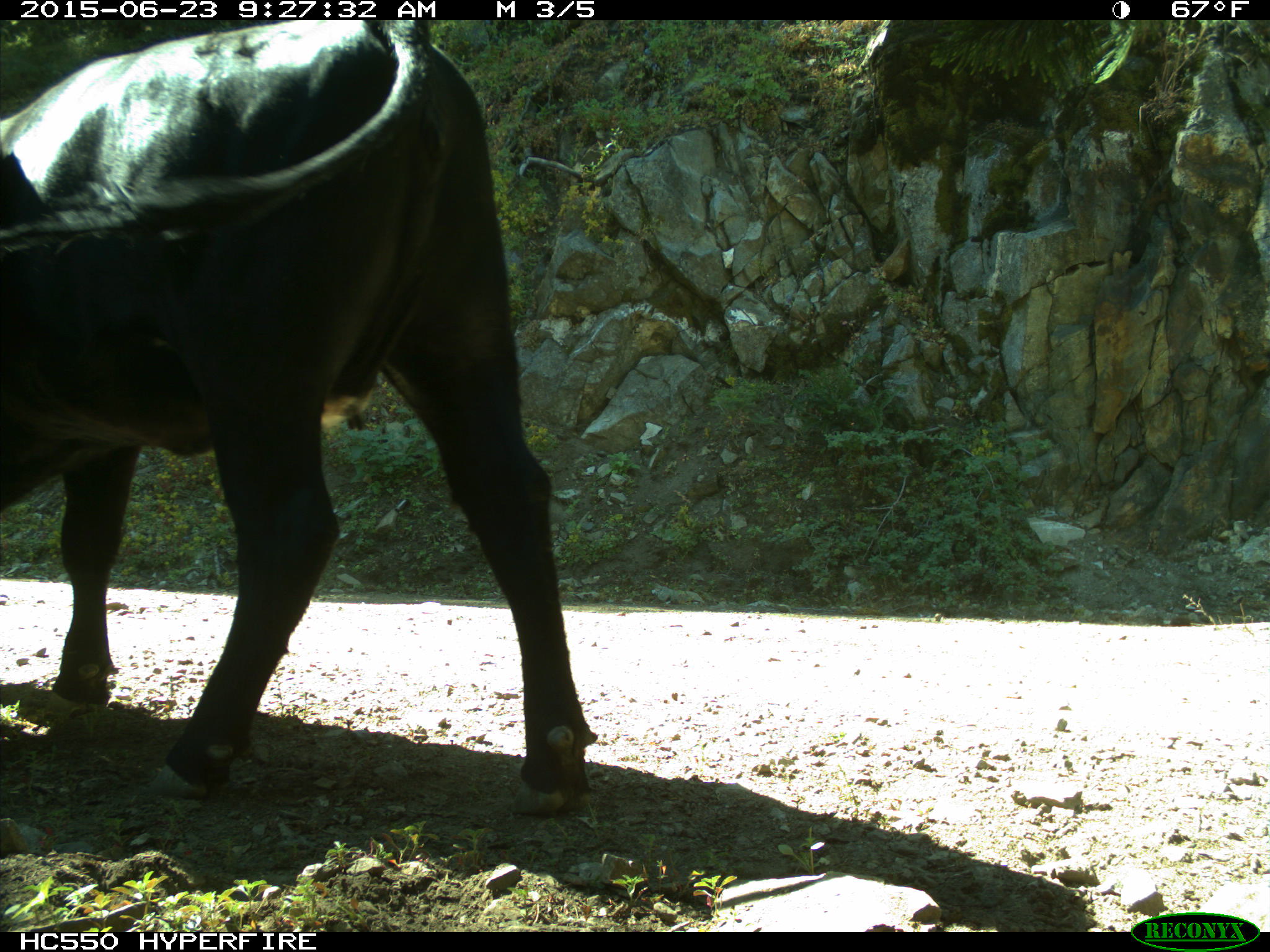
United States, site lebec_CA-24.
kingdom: Animalia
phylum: Chordata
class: Mammalia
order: Artiodactyla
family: Bovidae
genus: Bos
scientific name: Bos taurus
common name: domestic cow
Bos taurus (domestic cow).